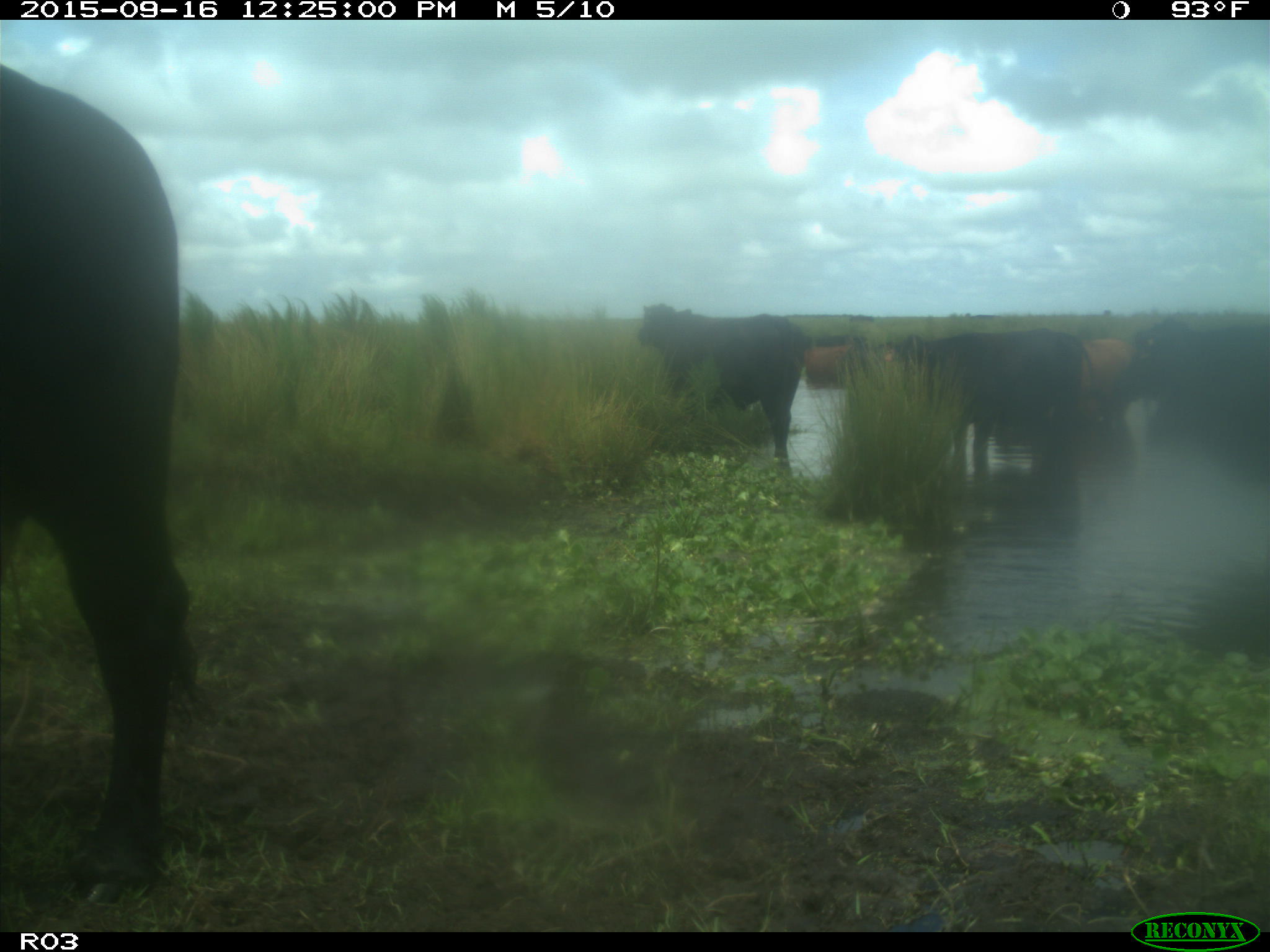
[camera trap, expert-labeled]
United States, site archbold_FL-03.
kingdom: Animalia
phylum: Chordata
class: Mammalia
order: Artiodactyla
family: Bovidae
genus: Bos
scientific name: Bos taurus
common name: domestic cow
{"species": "Bos taurus (domestic cow)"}